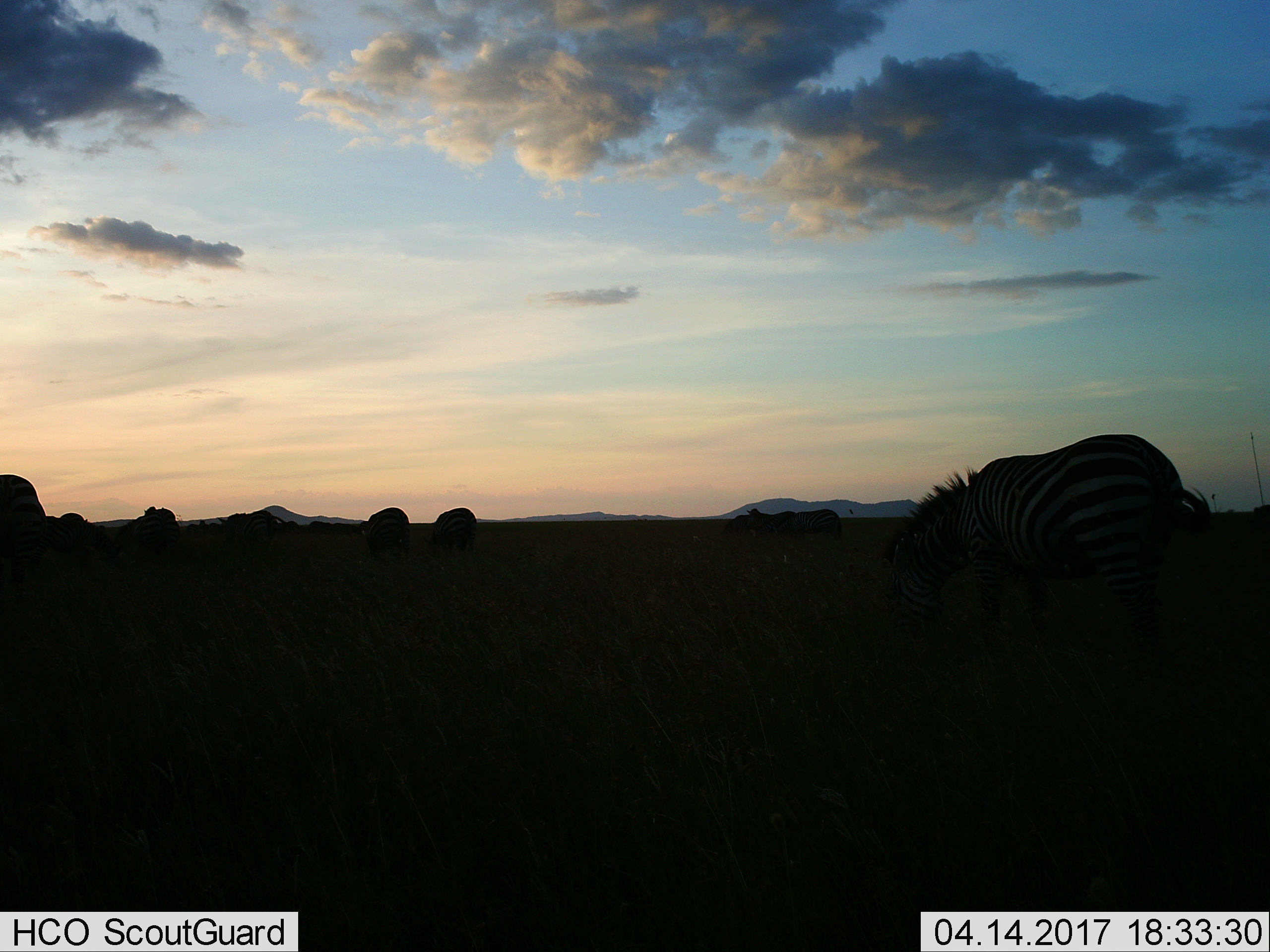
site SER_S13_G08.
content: unidentified animal